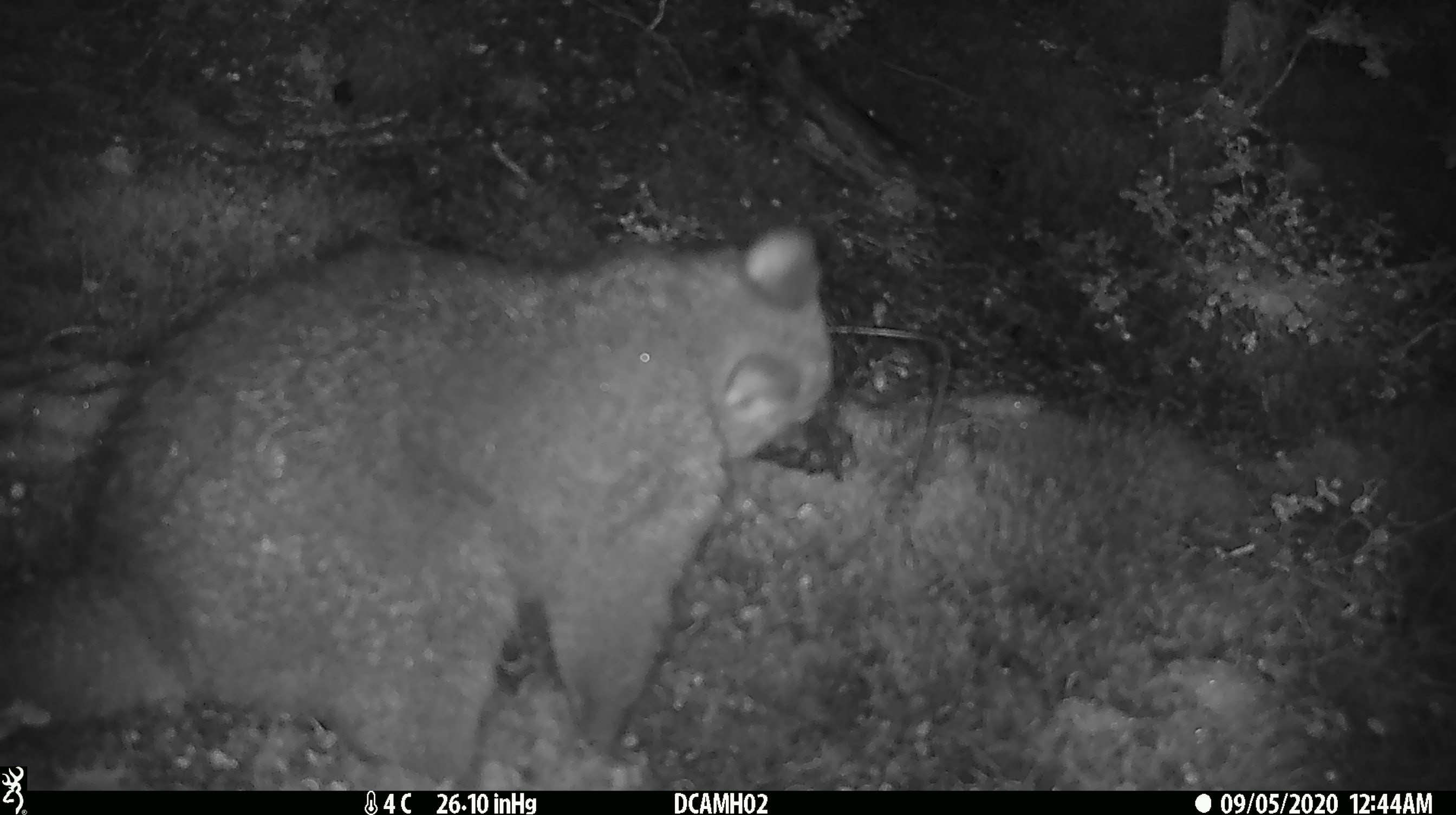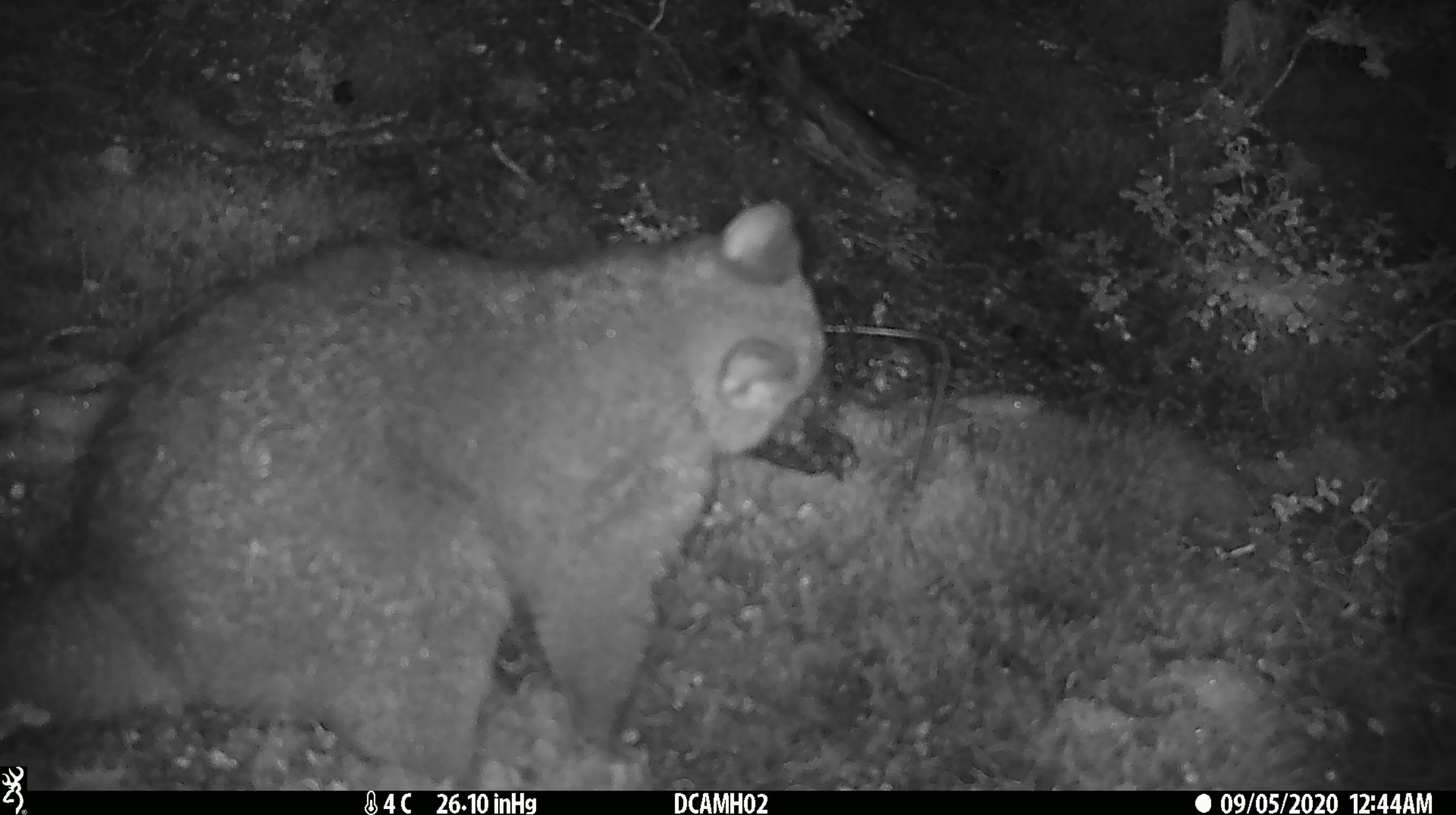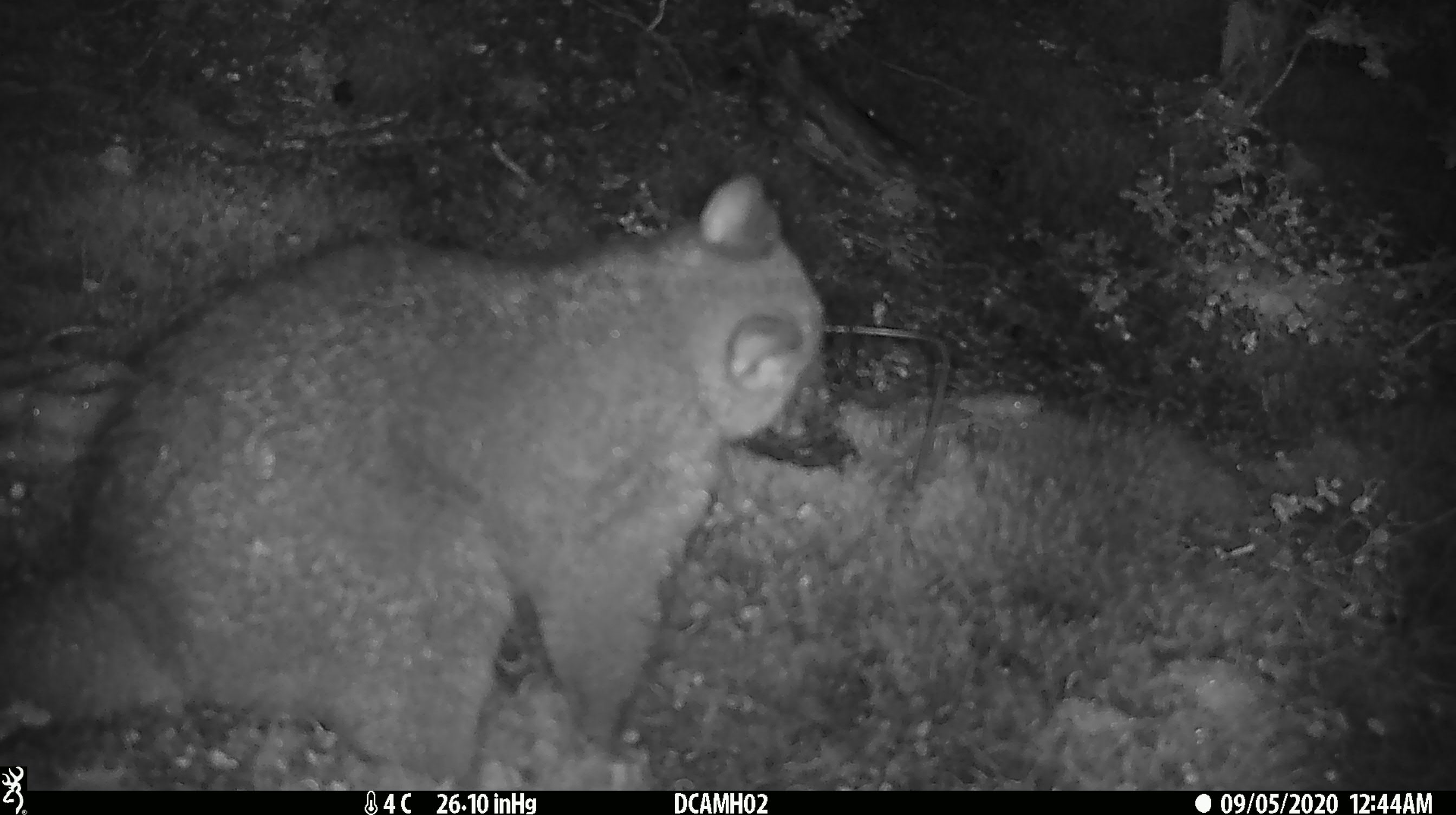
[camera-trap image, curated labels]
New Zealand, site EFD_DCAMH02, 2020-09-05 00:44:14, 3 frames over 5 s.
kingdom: Animalia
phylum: Chordata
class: Mammalia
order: Diprotodontia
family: Phalangeridae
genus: Trichosurus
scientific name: Trichosurus vulpecula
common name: common brushtail possum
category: possum